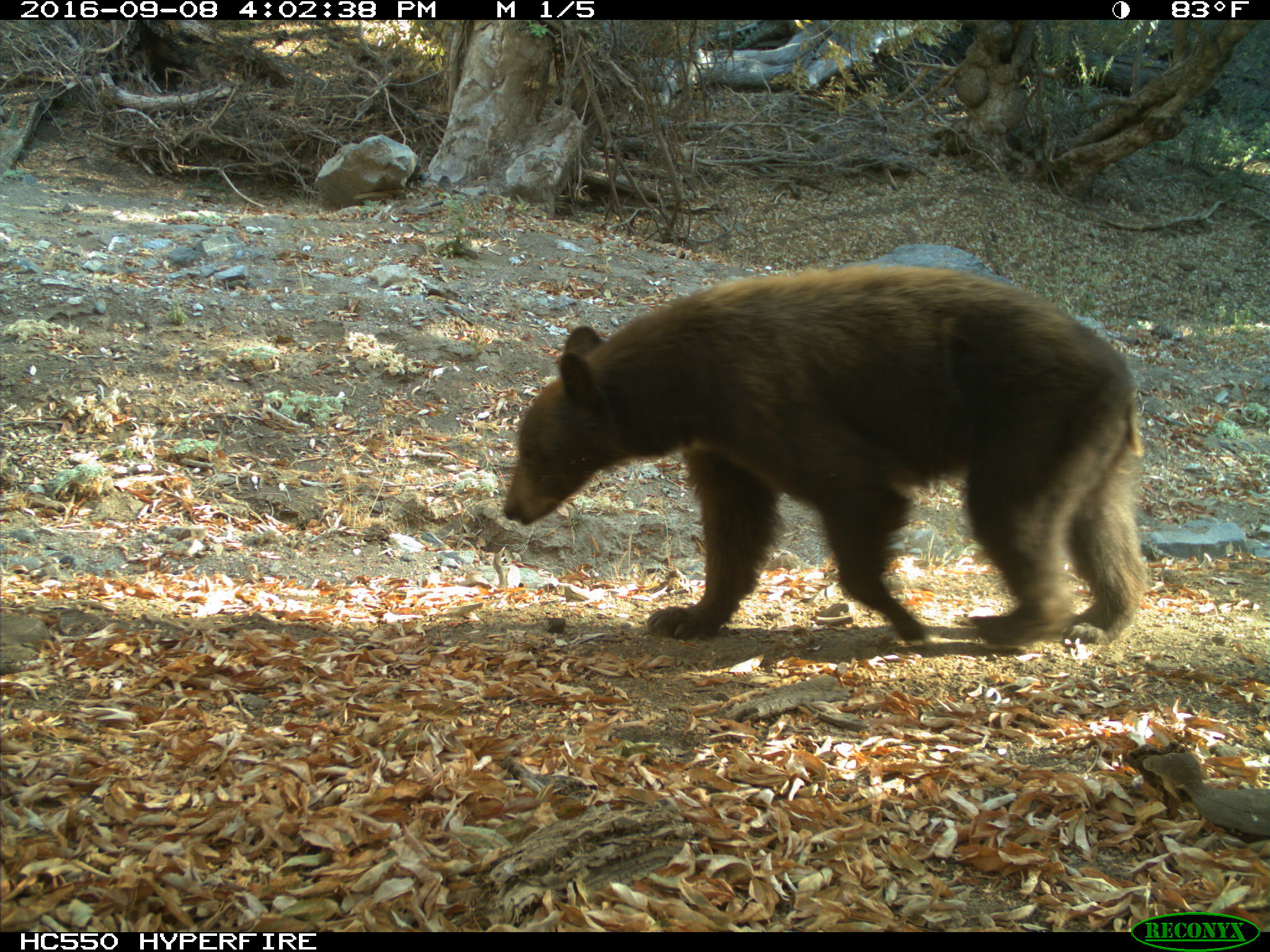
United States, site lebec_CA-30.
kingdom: Animalia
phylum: Chordata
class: Mammalia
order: Carnivora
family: Ursidae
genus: Ursus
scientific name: Ursus americanus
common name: american black bear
Ursus americanus (american black bear).